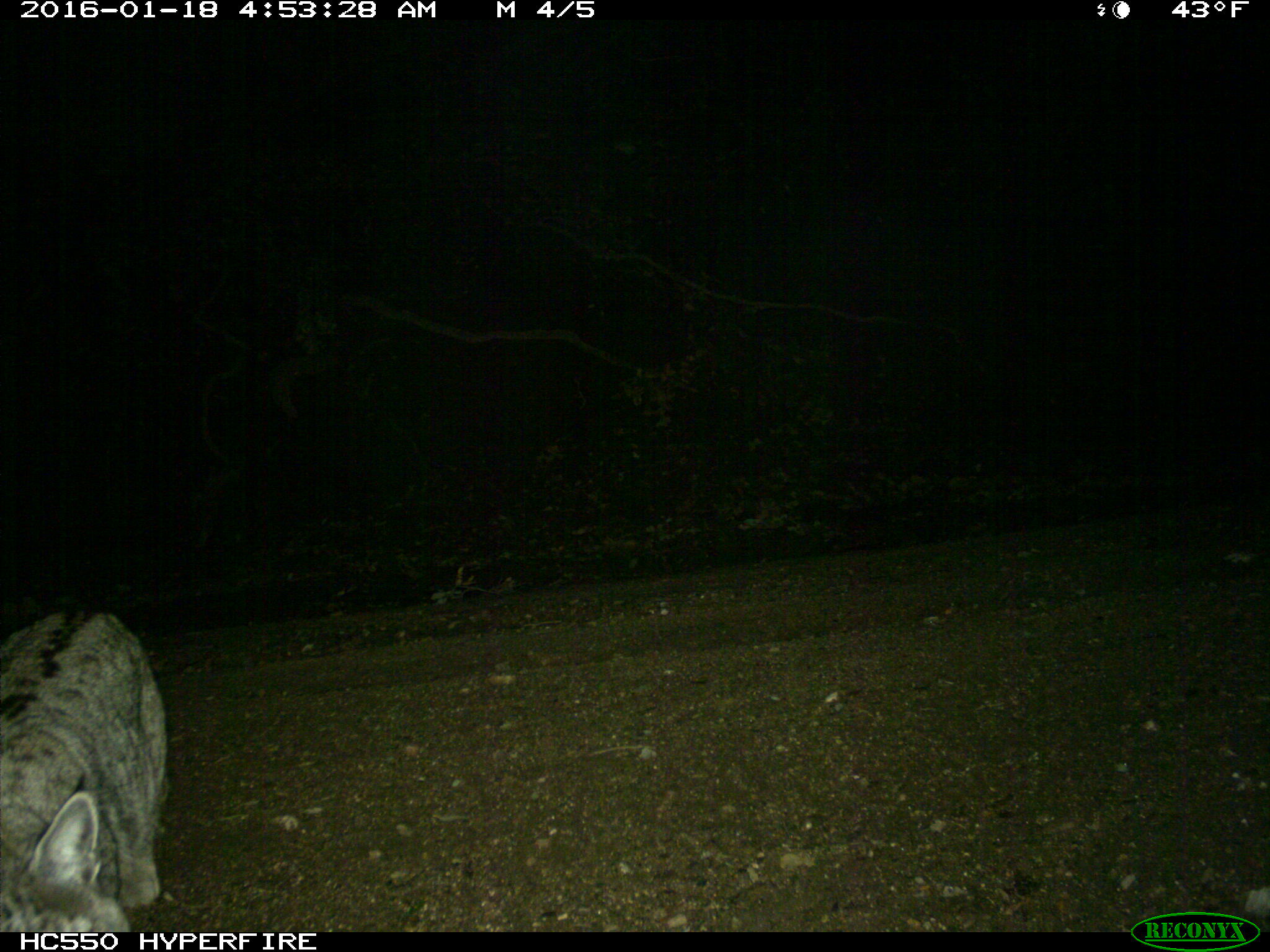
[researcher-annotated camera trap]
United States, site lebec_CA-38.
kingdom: Animalia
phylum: Chordata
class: Mammalia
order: Carnivora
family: Felidae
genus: Lynx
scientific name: Lynx rufus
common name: bobcat